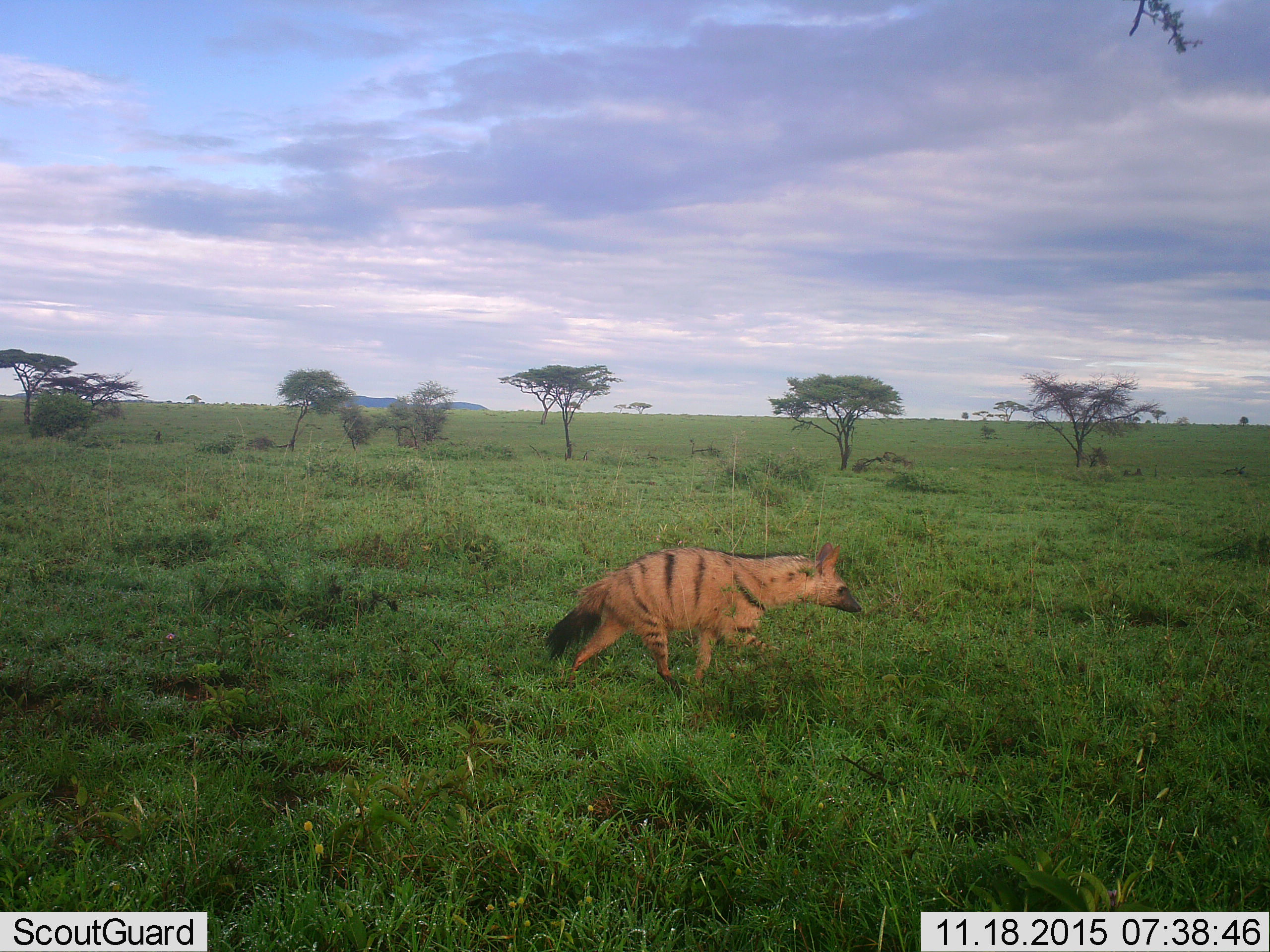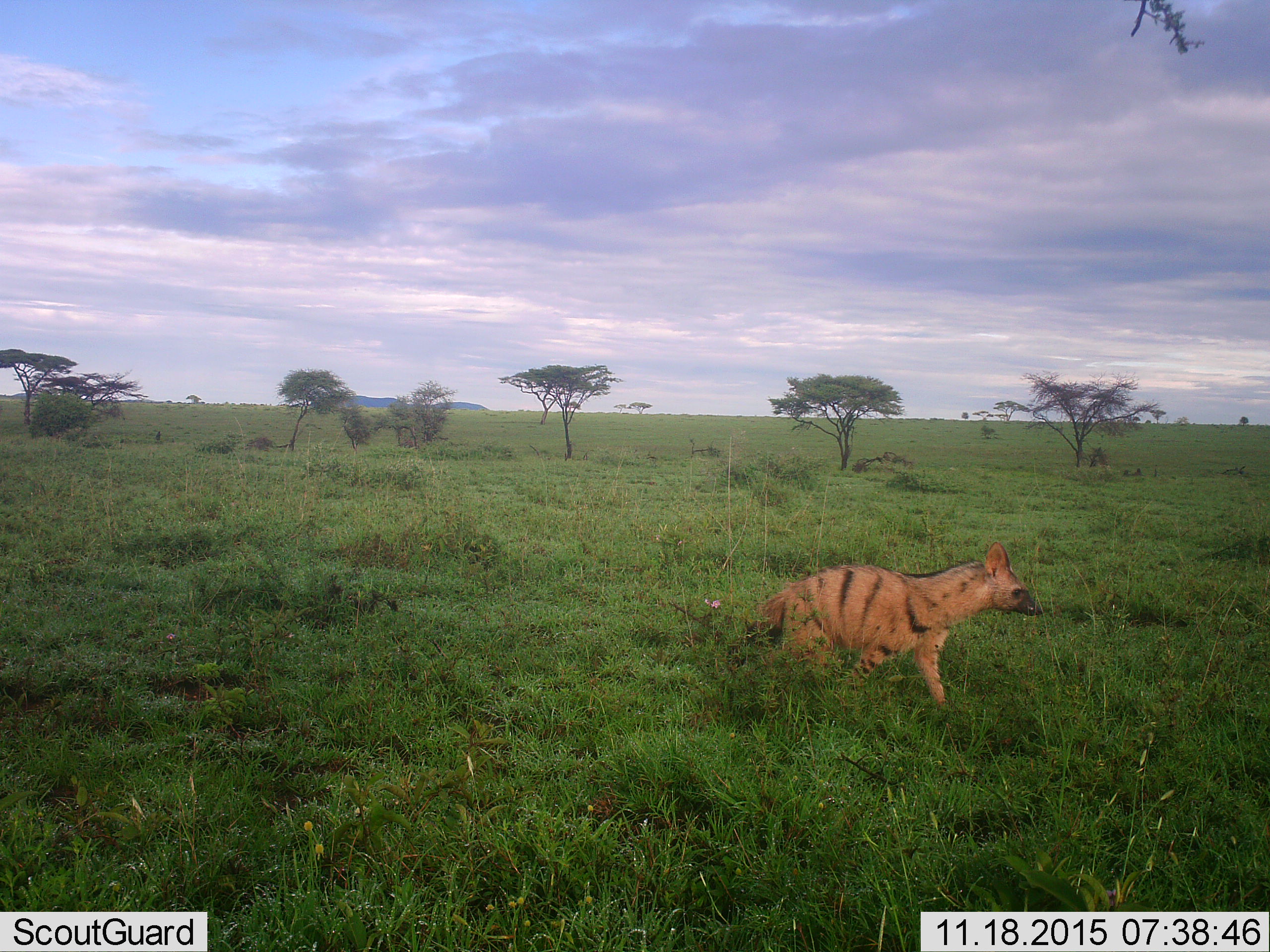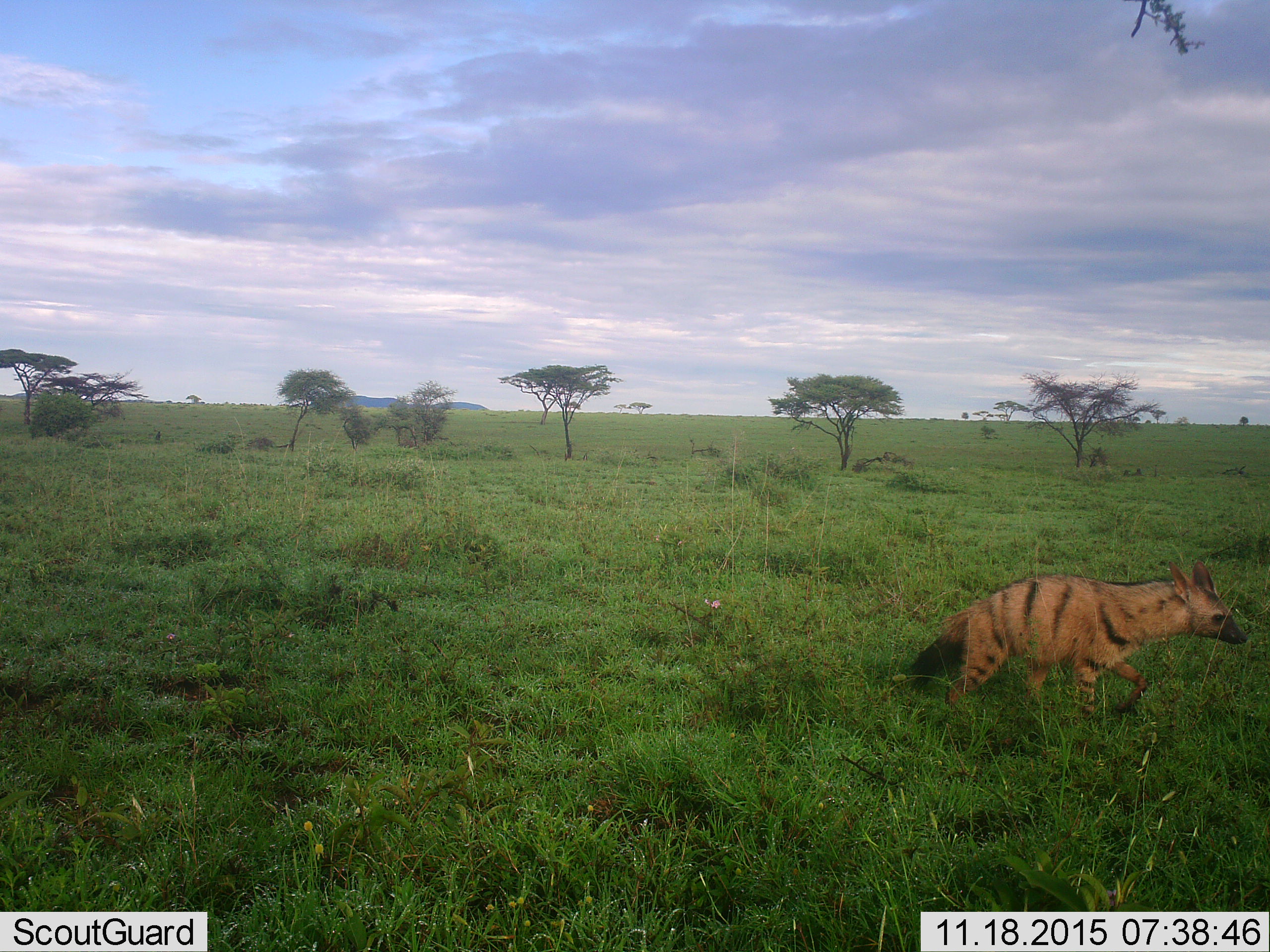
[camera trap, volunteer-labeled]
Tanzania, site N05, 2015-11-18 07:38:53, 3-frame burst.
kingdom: Animalia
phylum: Chordata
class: Mammalia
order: Carnivora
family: Hyaenidae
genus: Proteles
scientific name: Proteles cristatus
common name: aardwolf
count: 1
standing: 0%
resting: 0%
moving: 100%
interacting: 0%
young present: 0%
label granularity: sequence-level